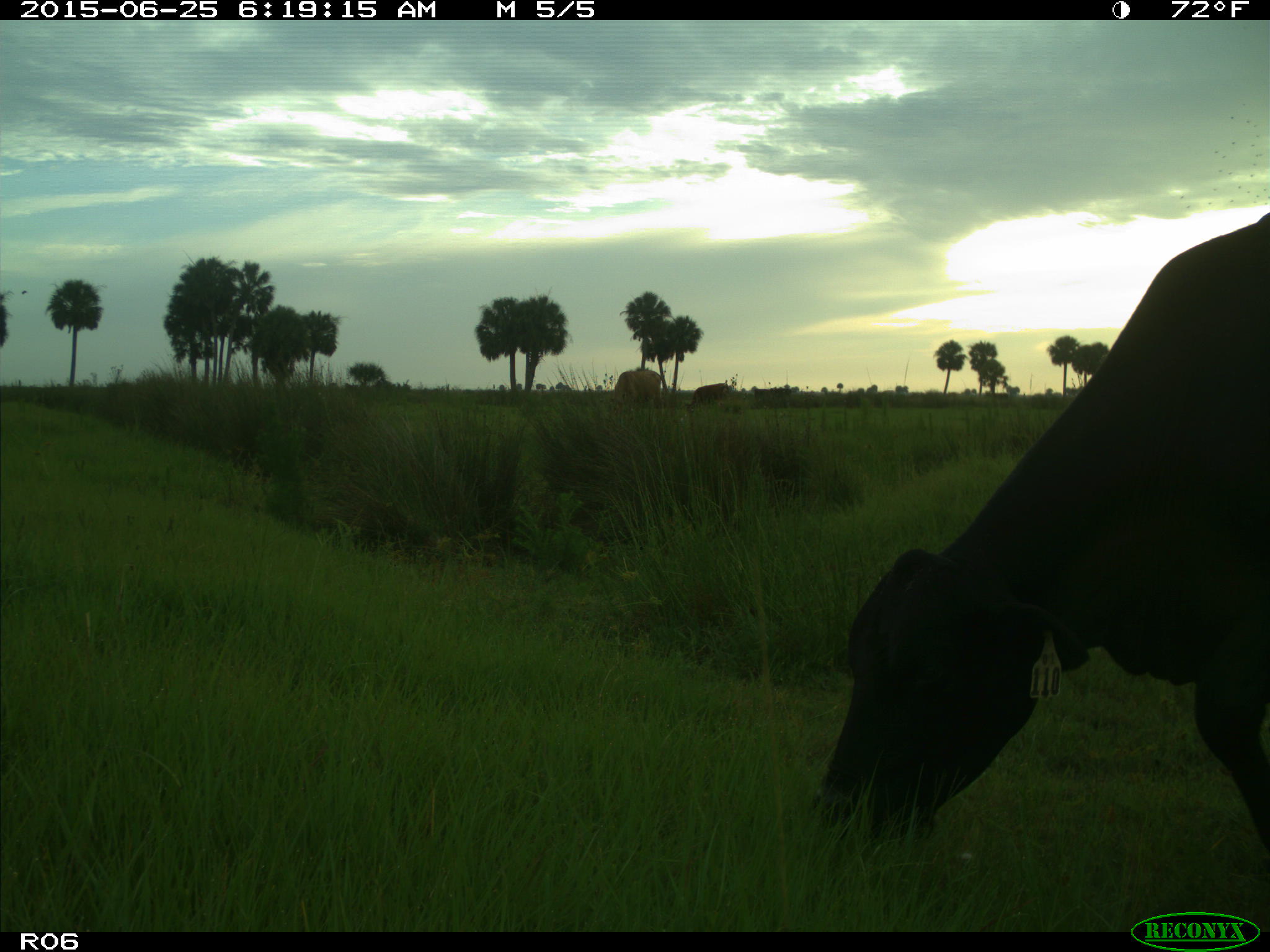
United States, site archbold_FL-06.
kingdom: Animalia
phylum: Chordata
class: Mammalia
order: Artiodactyla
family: Bovidae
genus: Bos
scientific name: Bos taurus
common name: domestic cow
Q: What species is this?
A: Bos taurus (domestic cow).